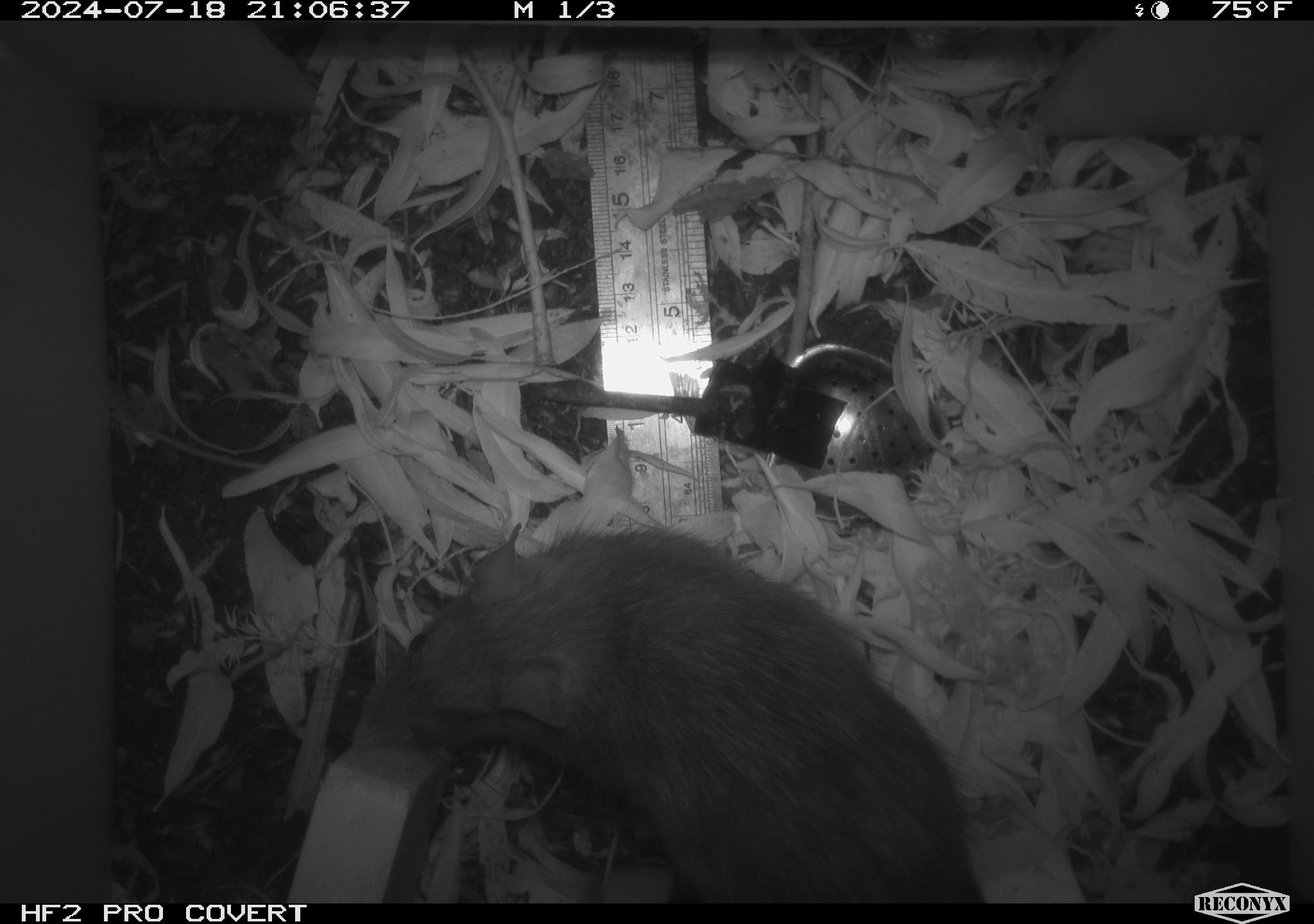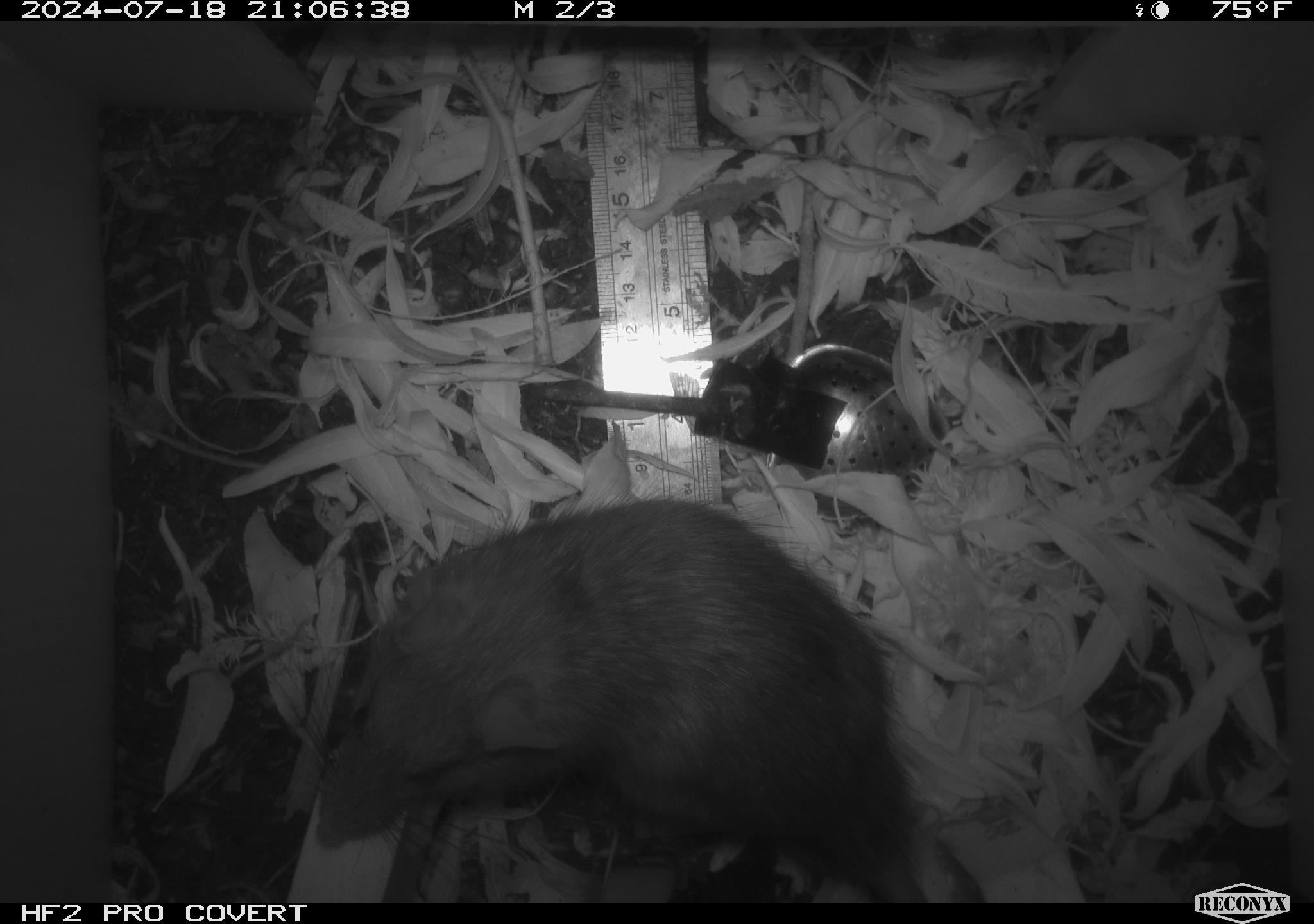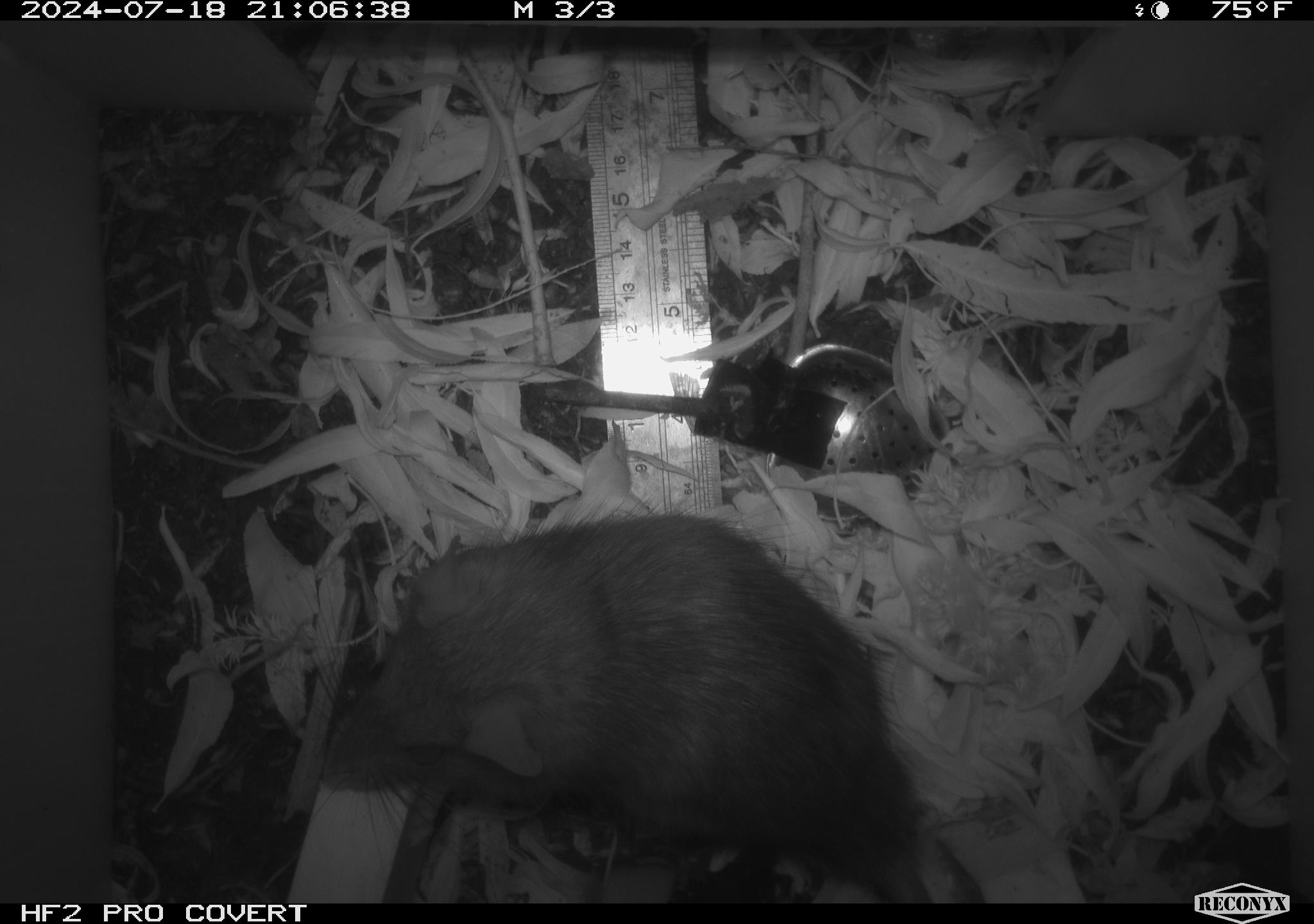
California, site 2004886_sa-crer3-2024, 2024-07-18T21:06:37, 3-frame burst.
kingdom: Animalia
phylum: Chordata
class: Mammalia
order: Rodentia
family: Muridae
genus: Rattus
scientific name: Rattus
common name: rat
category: rattus species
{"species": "rattus species (rat) (Rattus)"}